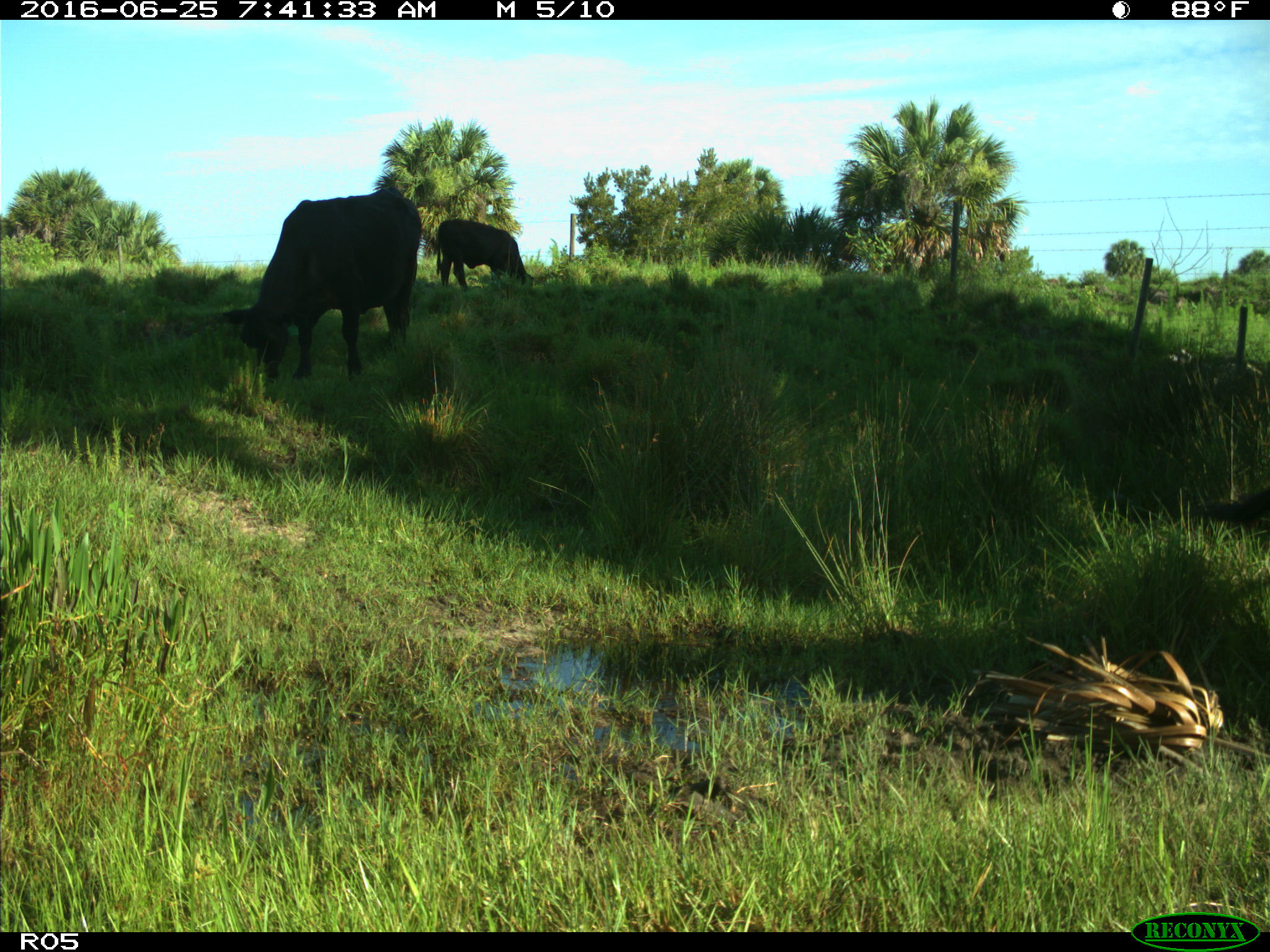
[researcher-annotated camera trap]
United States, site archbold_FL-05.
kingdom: Animalia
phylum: Chordata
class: Mammalia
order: Artiodactyla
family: Bovidae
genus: Bos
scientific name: Bos taurus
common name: domestic cow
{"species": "Bos taurus (domestic cow)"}